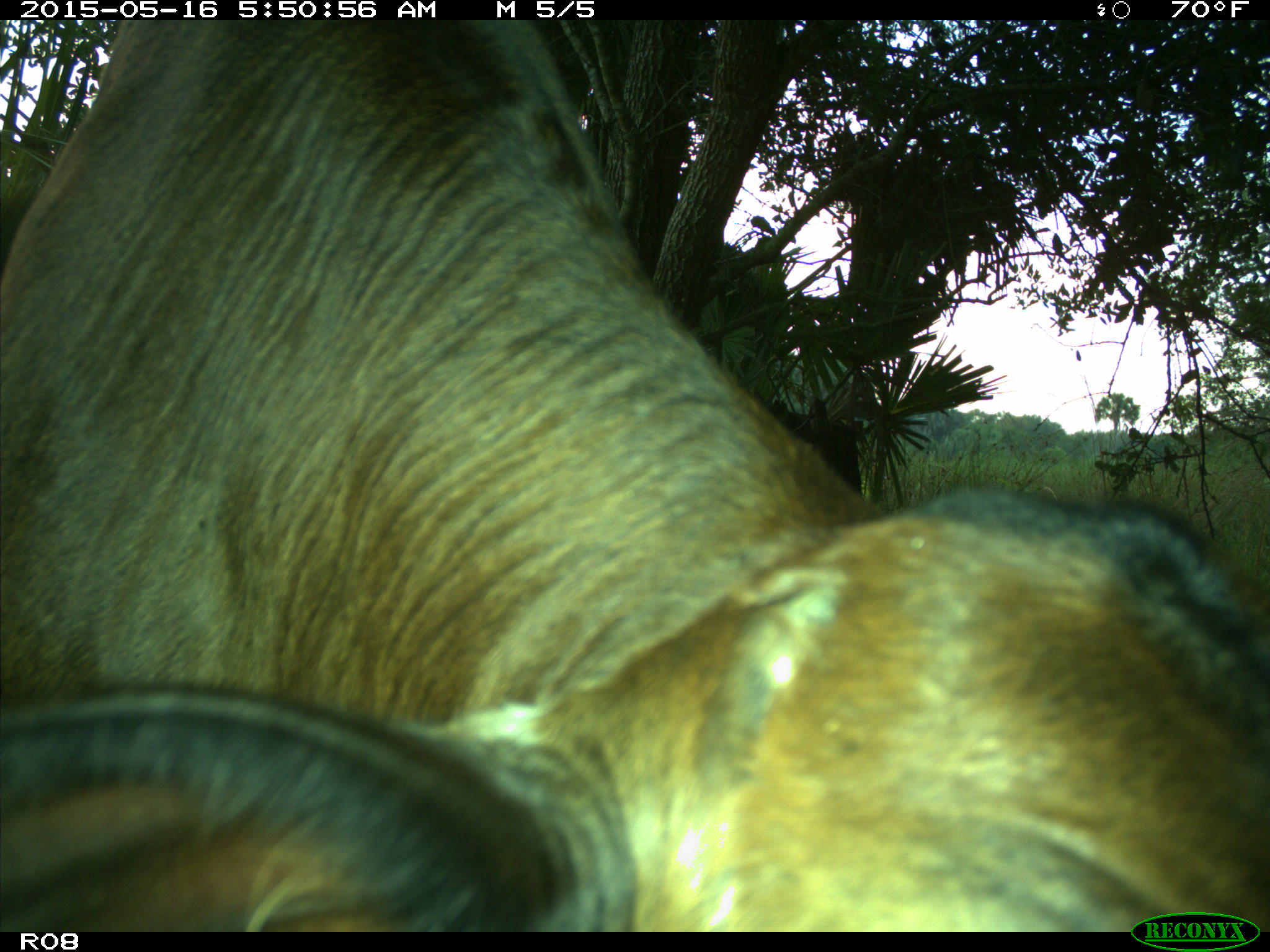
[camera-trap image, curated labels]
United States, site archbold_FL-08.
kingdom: Animalia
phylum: Chordata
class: Mammalia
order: Artiodactyla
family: Bovidae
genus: Bos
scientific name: Bos taurus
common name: domestic cow